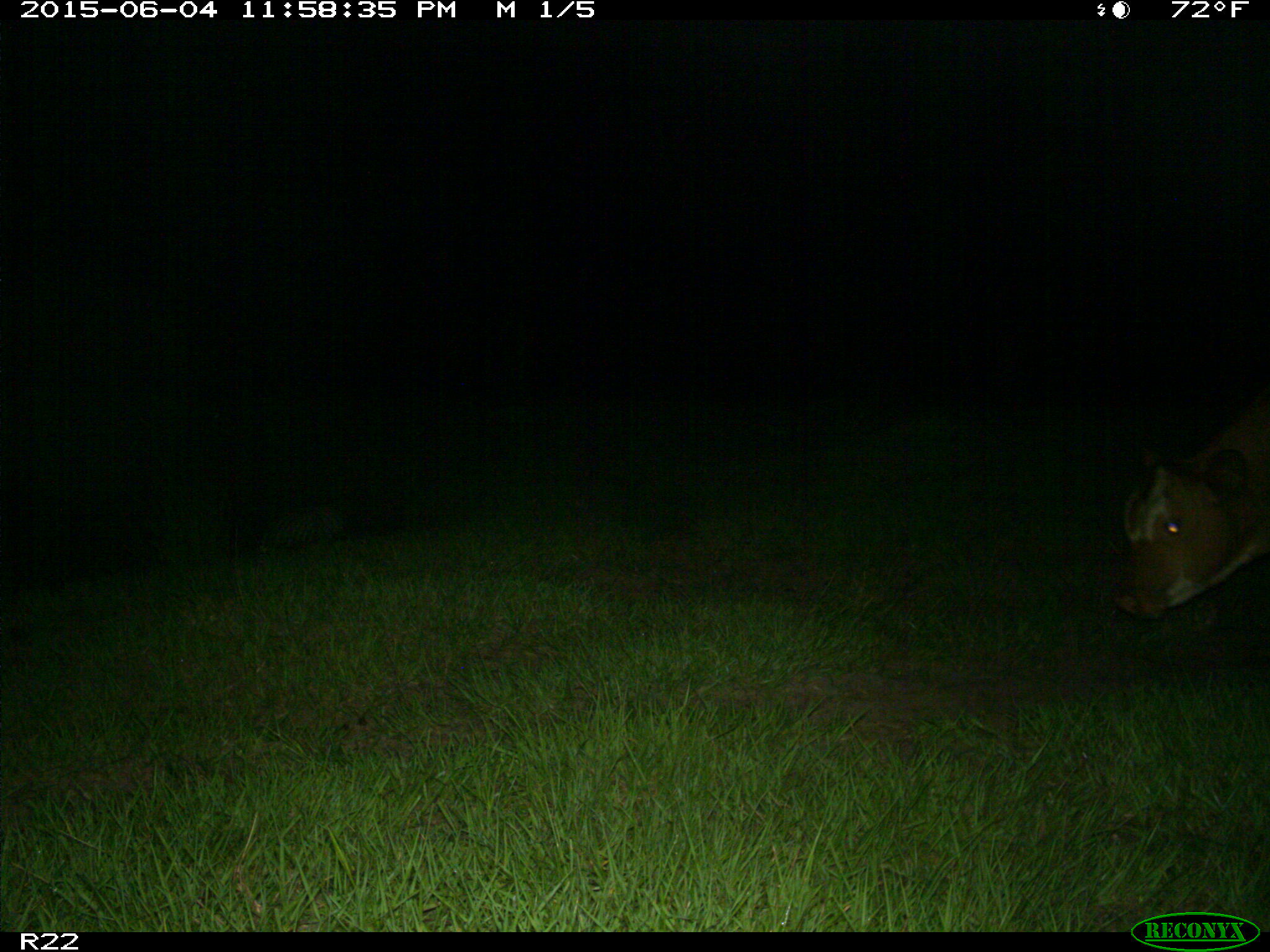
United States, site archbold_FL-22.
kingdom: Animalia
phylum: Chordata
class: Mammalia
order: Artiodactyla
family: Bovidae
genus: Bos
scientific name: Bos taurus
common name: domestic cow